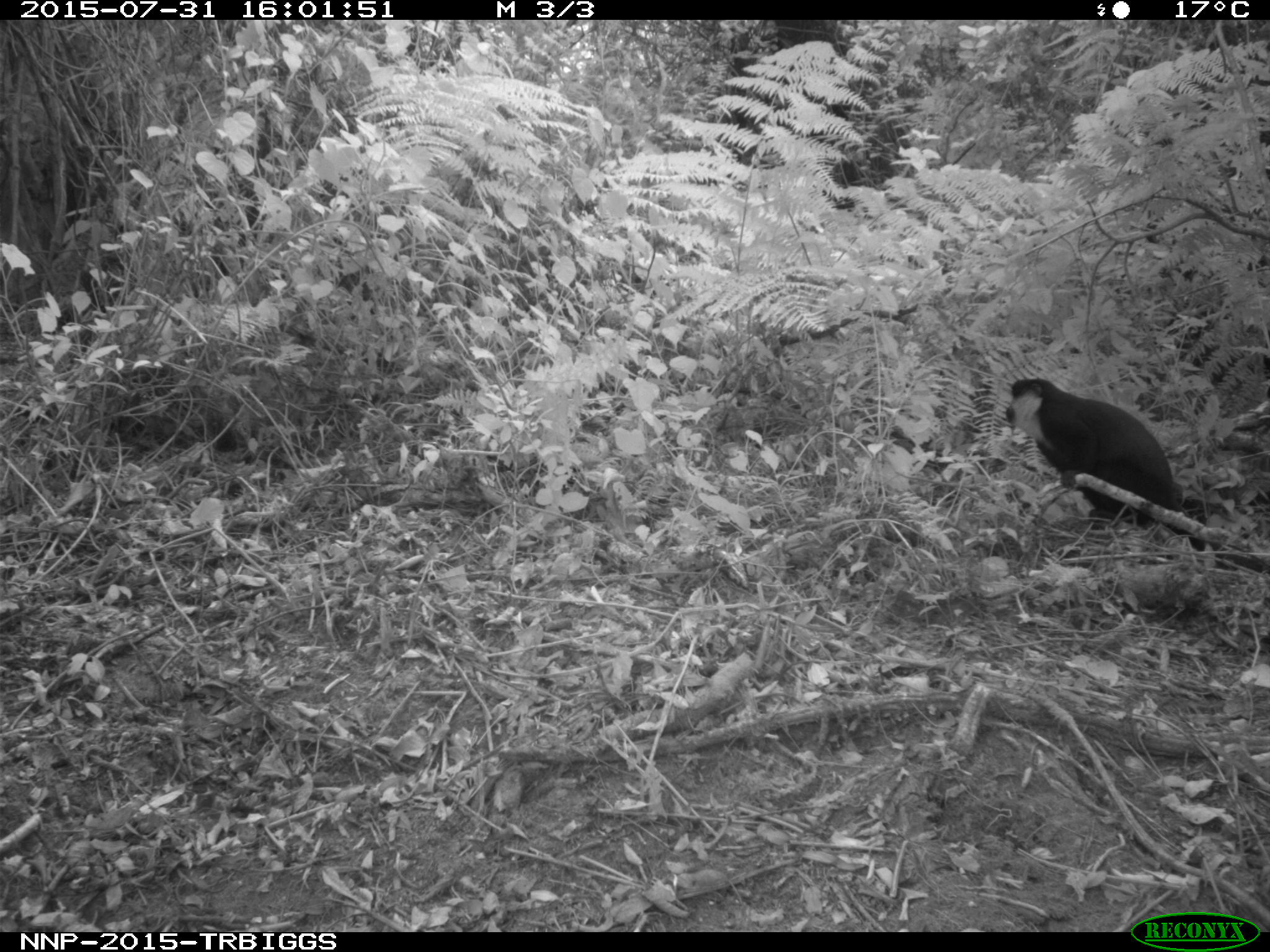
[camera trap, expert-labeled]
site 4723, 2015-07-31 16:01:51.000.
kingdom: Animalia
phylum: Chordata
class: Mammalia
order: Primates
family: Cercopithecidae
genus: Allochrocebus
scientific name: Allochrocebus lhoesti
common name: l'hoest's monkey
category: cercopithecus lhoesti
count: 1